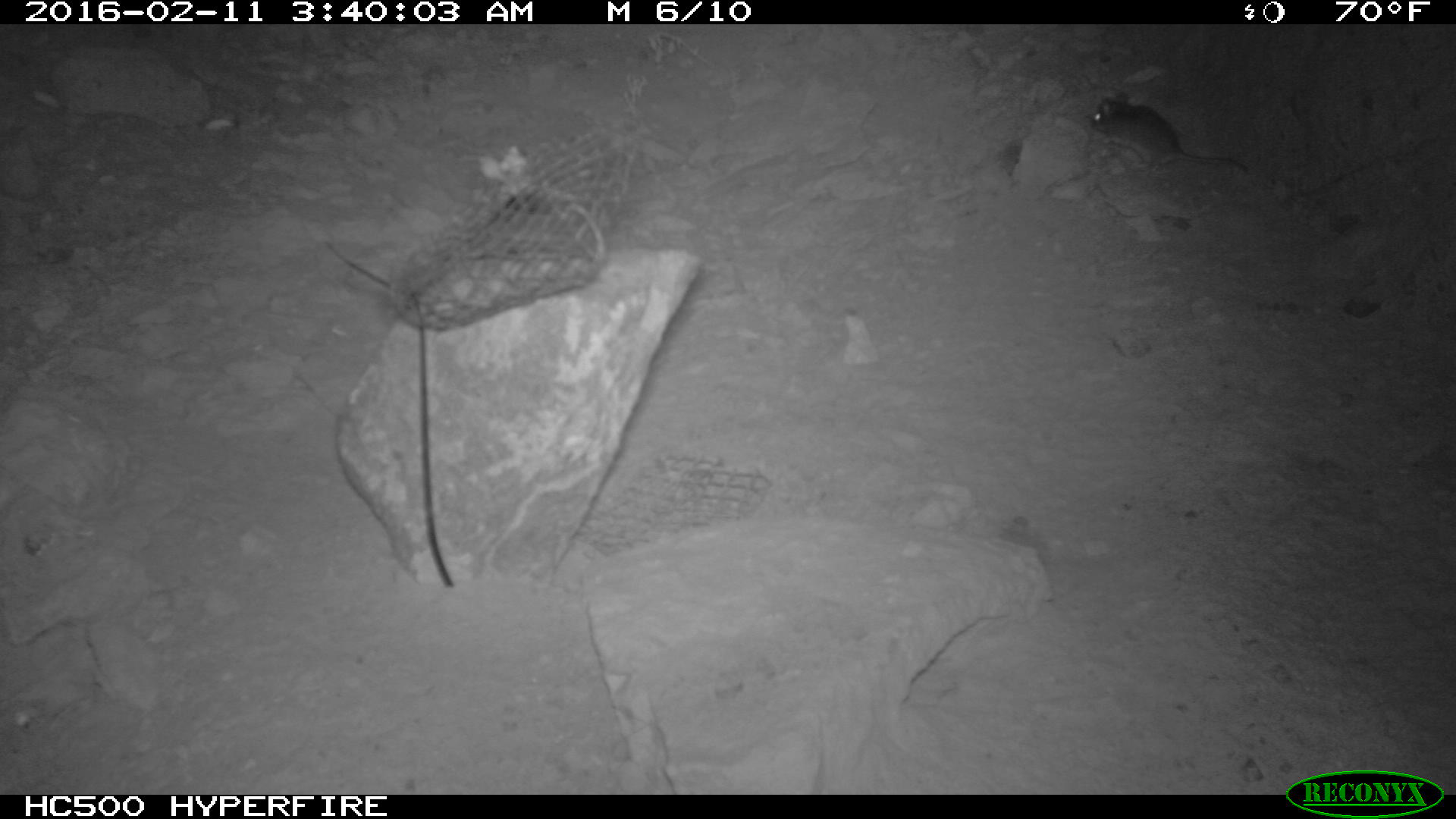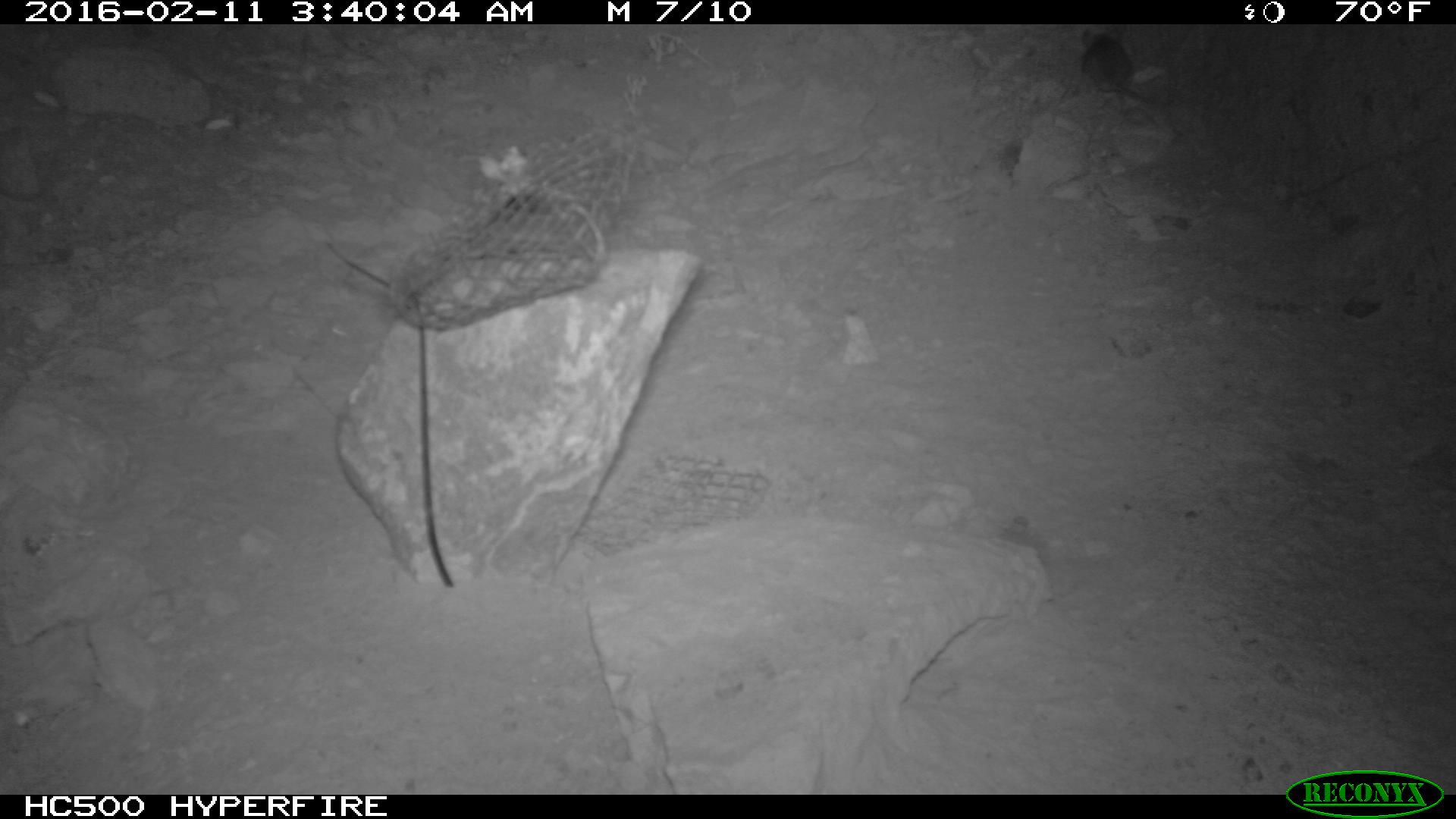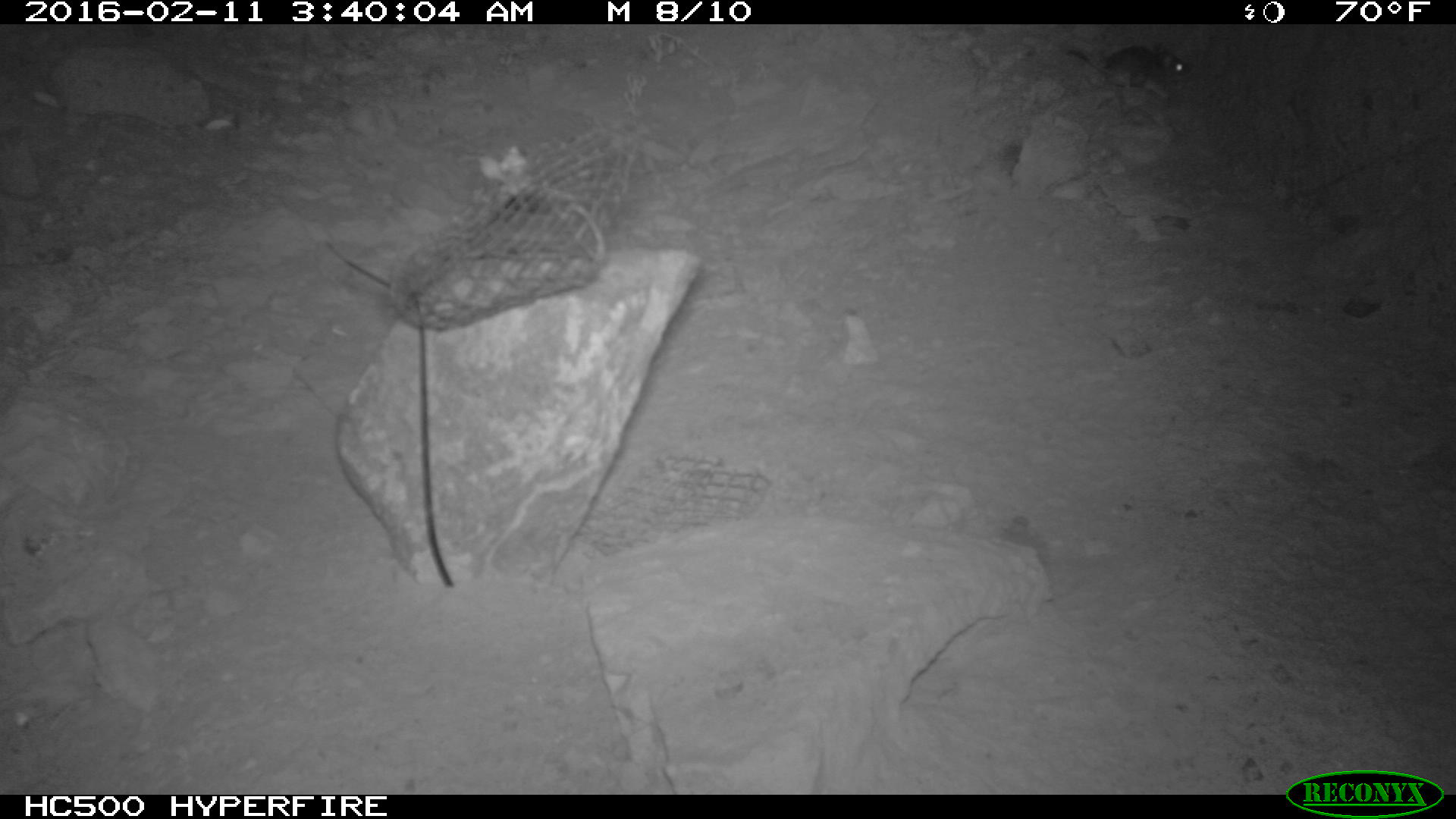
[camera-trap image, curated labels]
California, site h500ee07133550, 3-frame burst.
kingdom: Animalia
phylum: Chordata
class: Mammalia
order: Rodentia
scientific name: Rodentia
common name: rodent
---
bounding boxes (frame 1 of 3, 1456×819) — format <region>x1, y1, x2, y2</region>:
rodent: <region>1088, 86, 1248, 172</region>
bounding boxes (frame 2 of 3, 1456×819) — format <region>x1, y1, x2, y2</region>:
rodent: <region>1078, 26, 1172, 112</region>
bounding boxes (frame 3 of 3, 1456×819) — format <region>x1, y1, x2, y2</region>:
rodent: <region>1066, 39, 1191, 86</region>